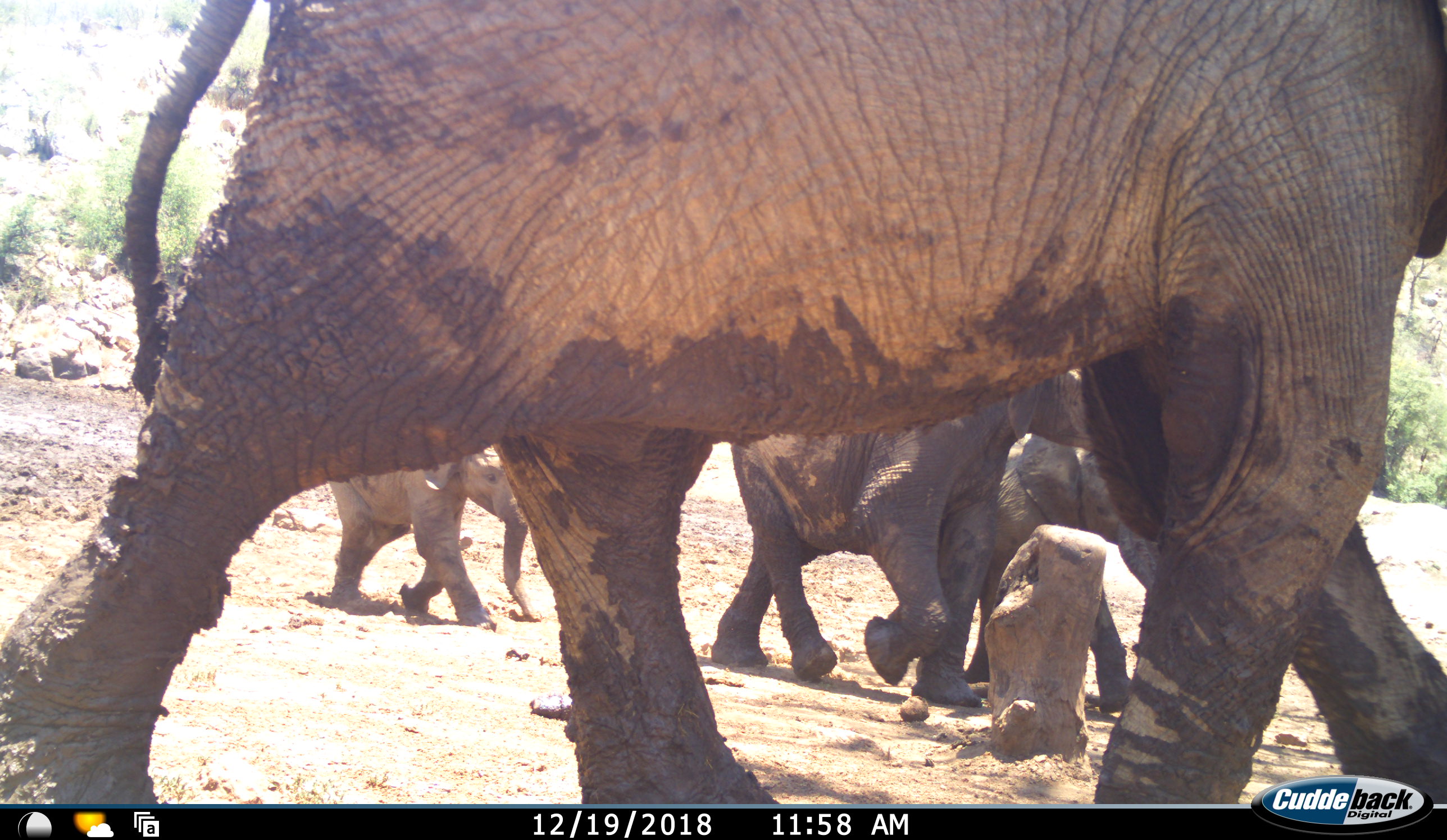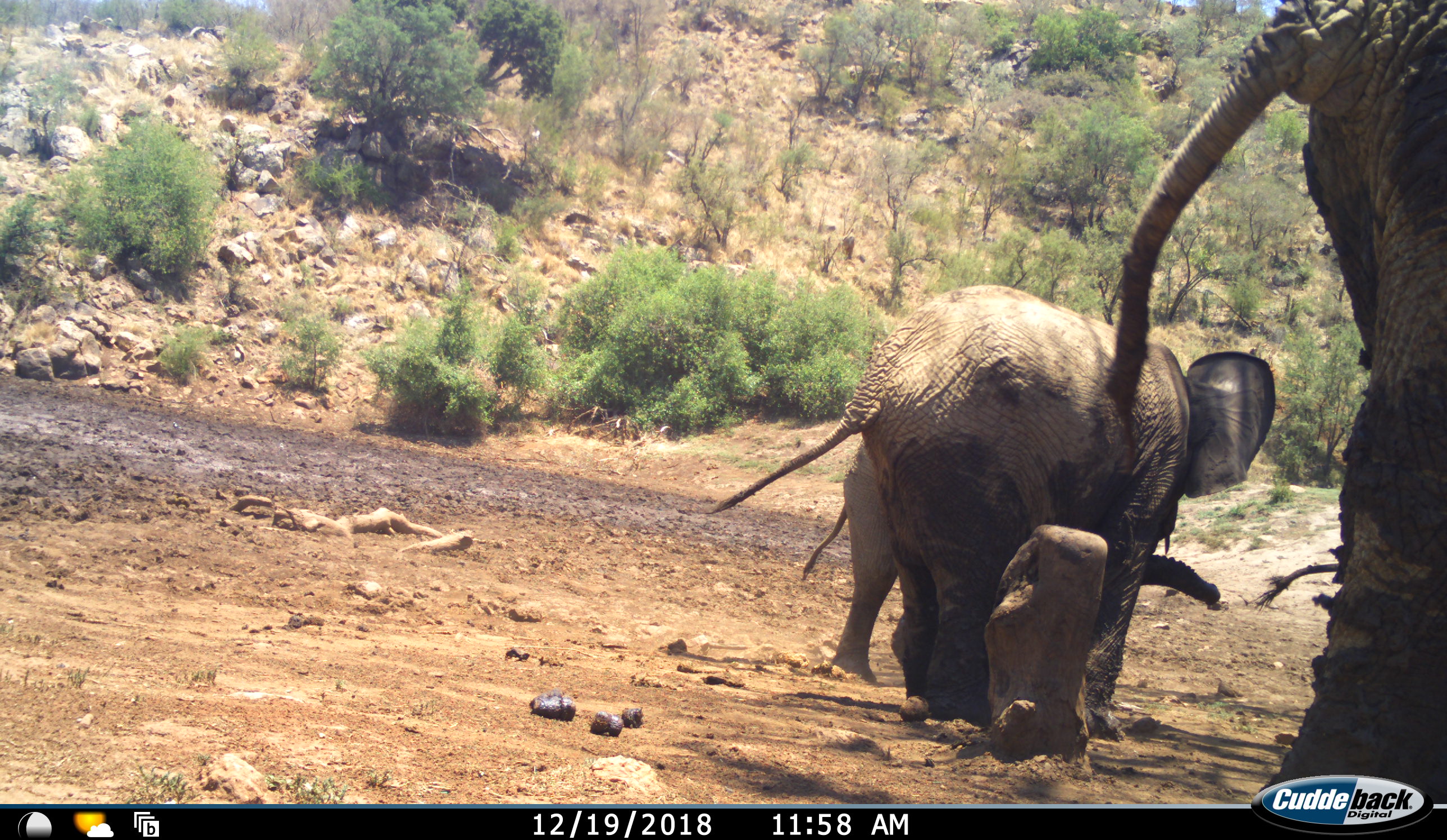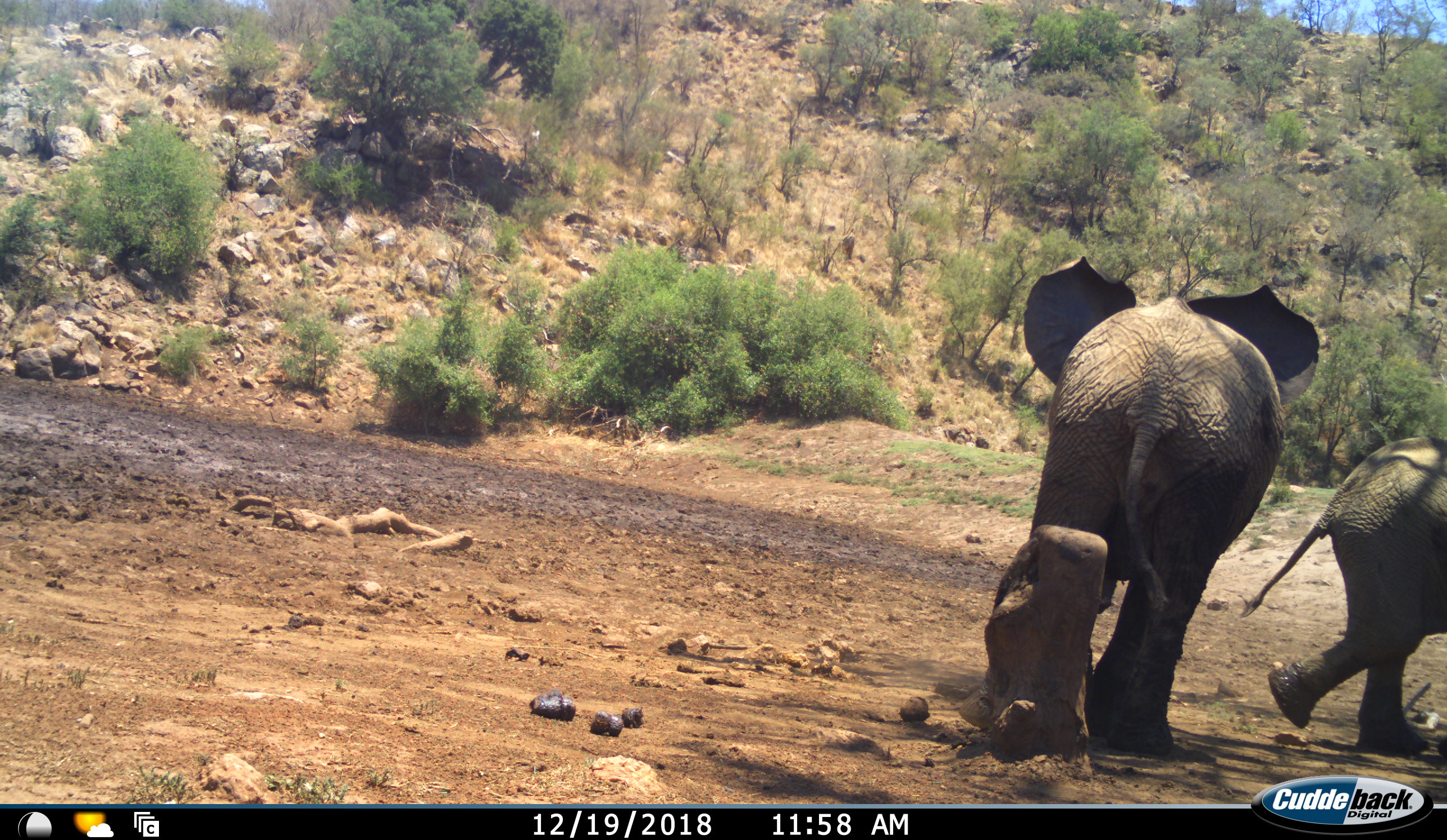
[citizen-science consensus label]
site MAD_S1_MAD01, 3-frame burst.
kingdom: Animalia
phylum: Chordata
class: Mammalia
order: Proboscidea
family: Elephantidae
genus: Loxodonta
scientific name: Loxodonta africana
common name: african bush elephant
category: elephant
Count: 4.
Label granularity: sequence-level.